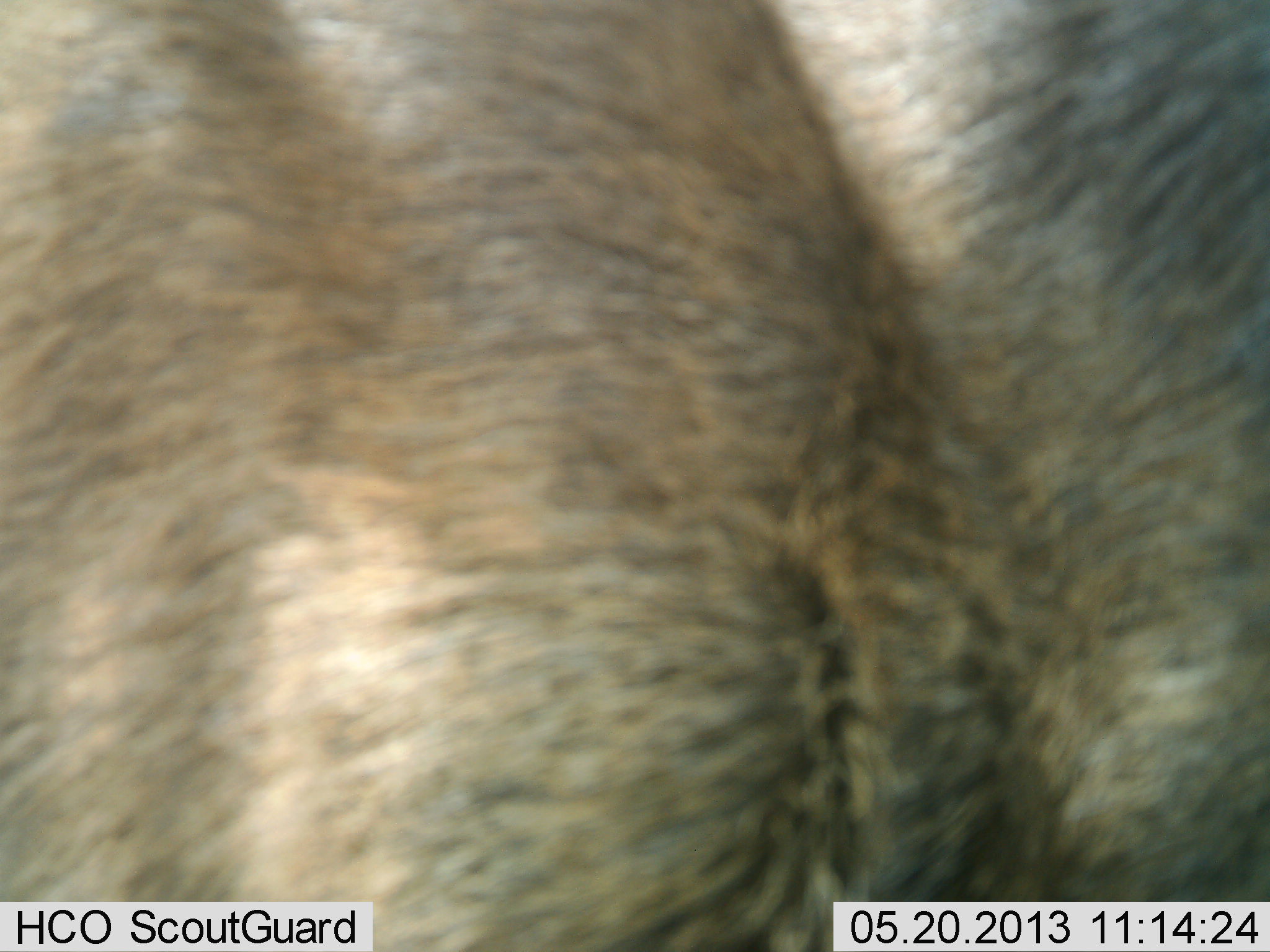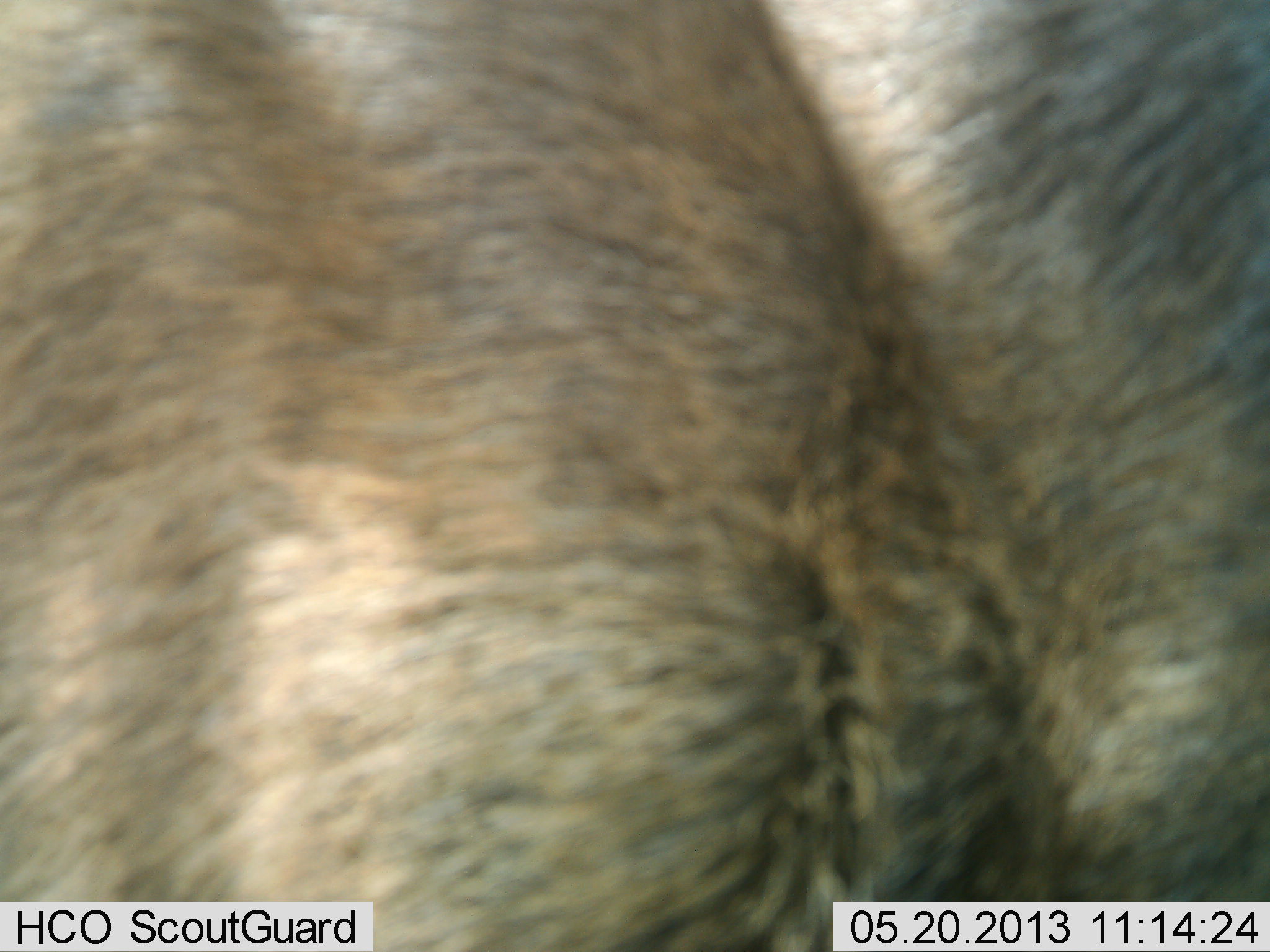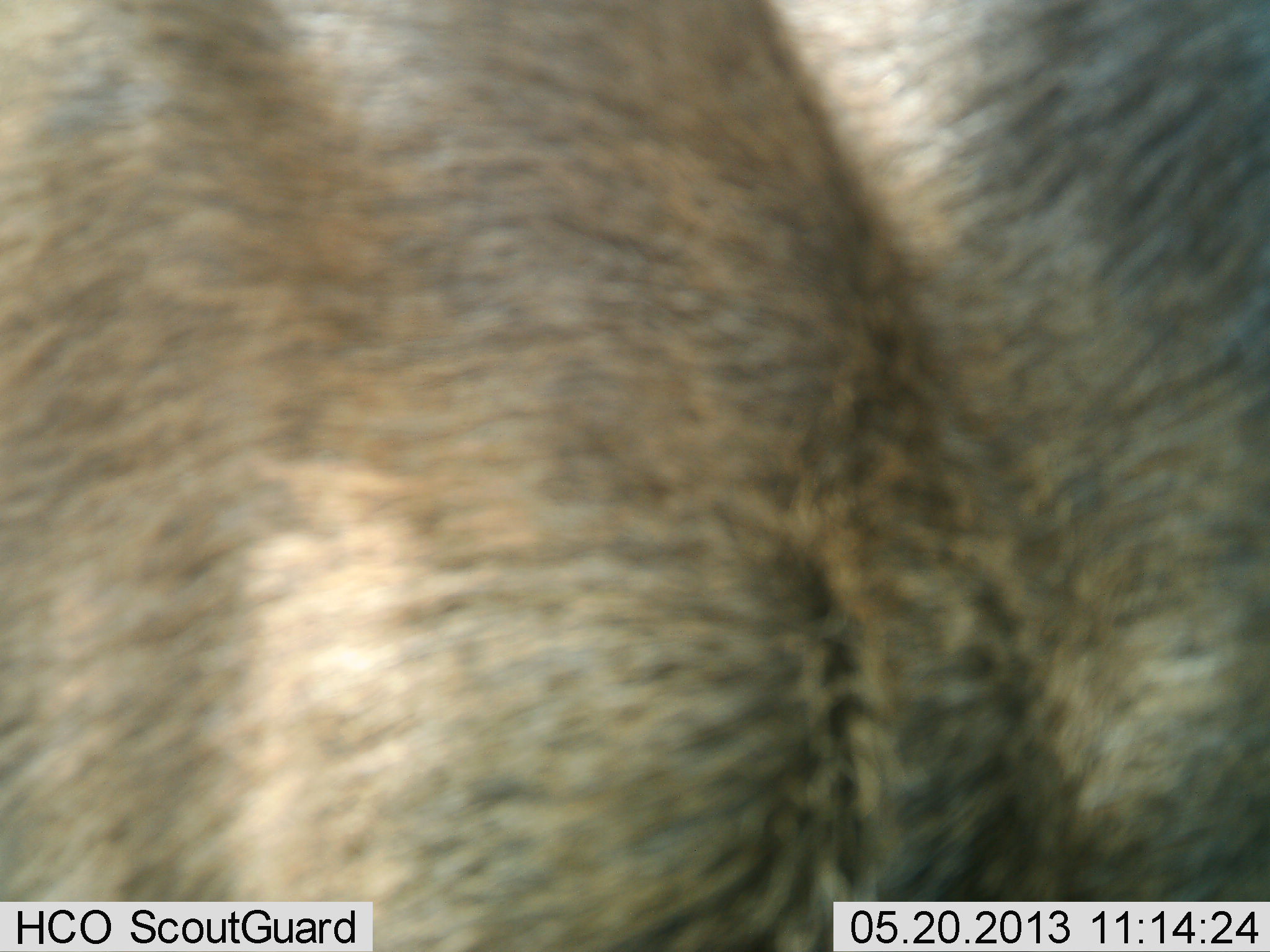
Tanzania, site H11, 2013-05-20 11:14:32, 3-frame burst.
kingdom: Animalia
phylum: Chordata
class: Mammalia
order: Artiodactyla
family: Bovidae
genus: Connochaetes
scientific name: Connochaetes taurinus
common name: blue wildebeest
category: wildebeest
Wildebeest (blue wildebeest) (Connochaetes taurinus), count 1. Behavior (volunteer vote fractions): standing 100%, resting 0%, moving 0%, interacting 0%. Young present (vote fraction): 0%. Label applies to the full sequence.